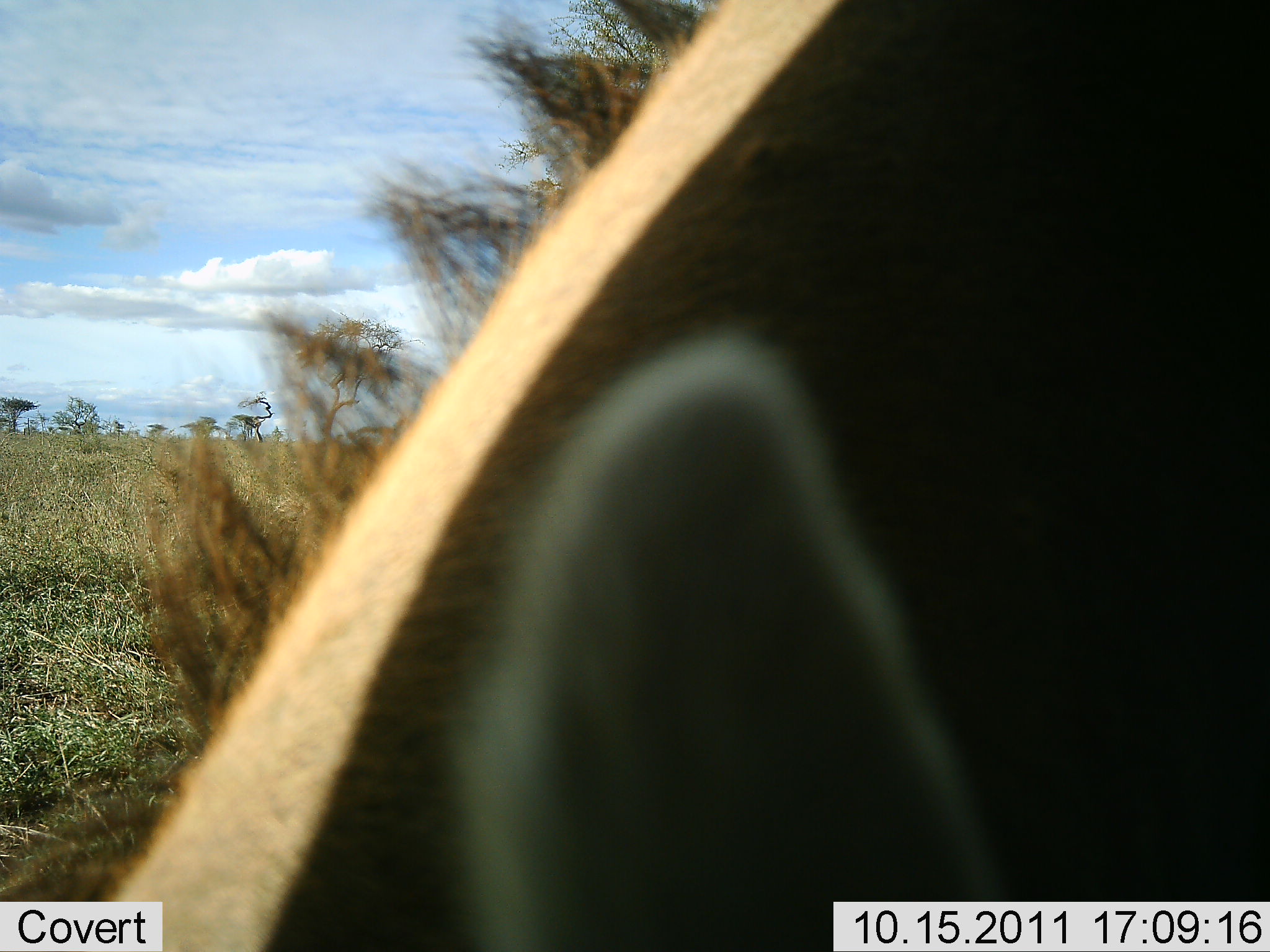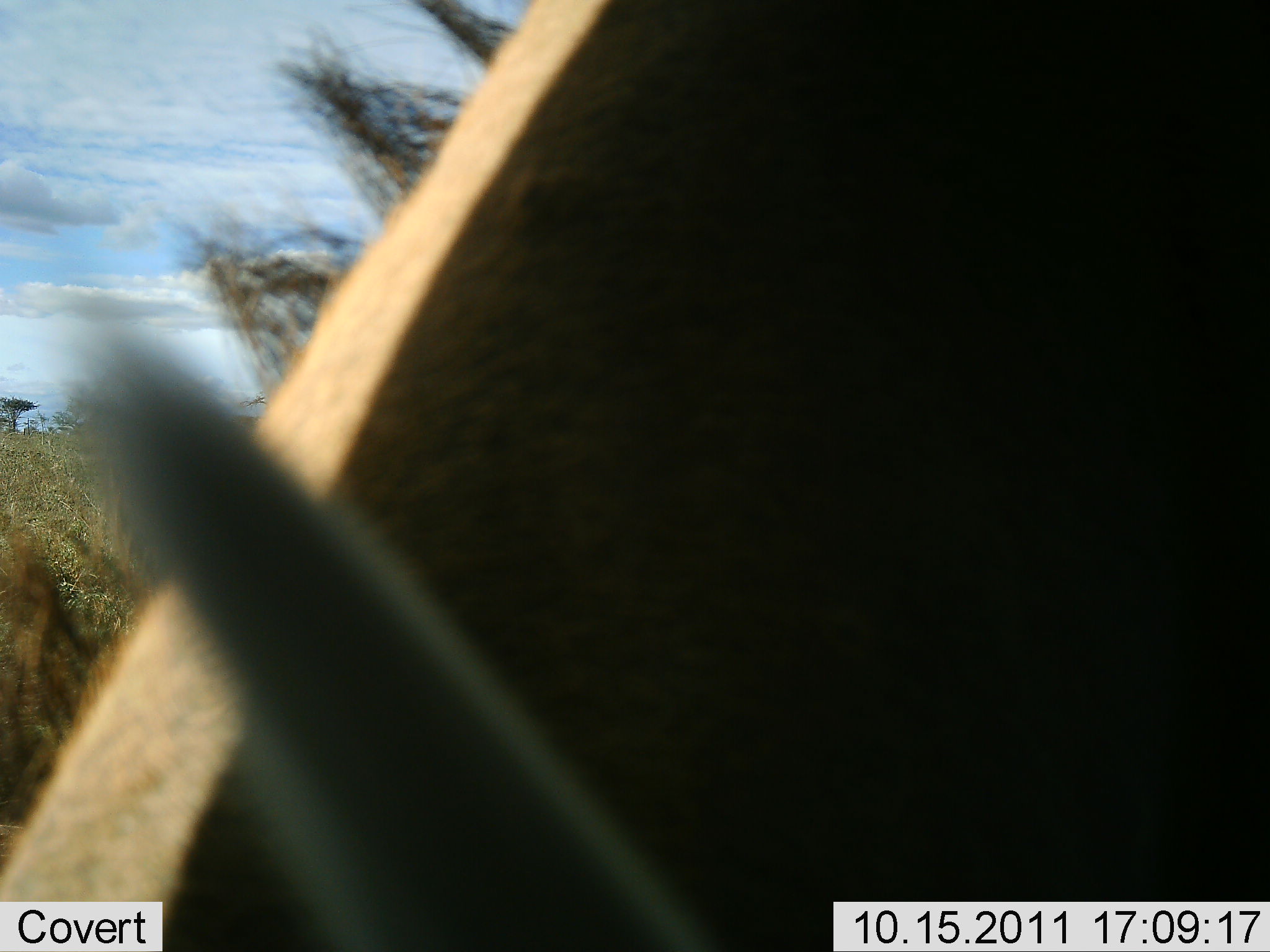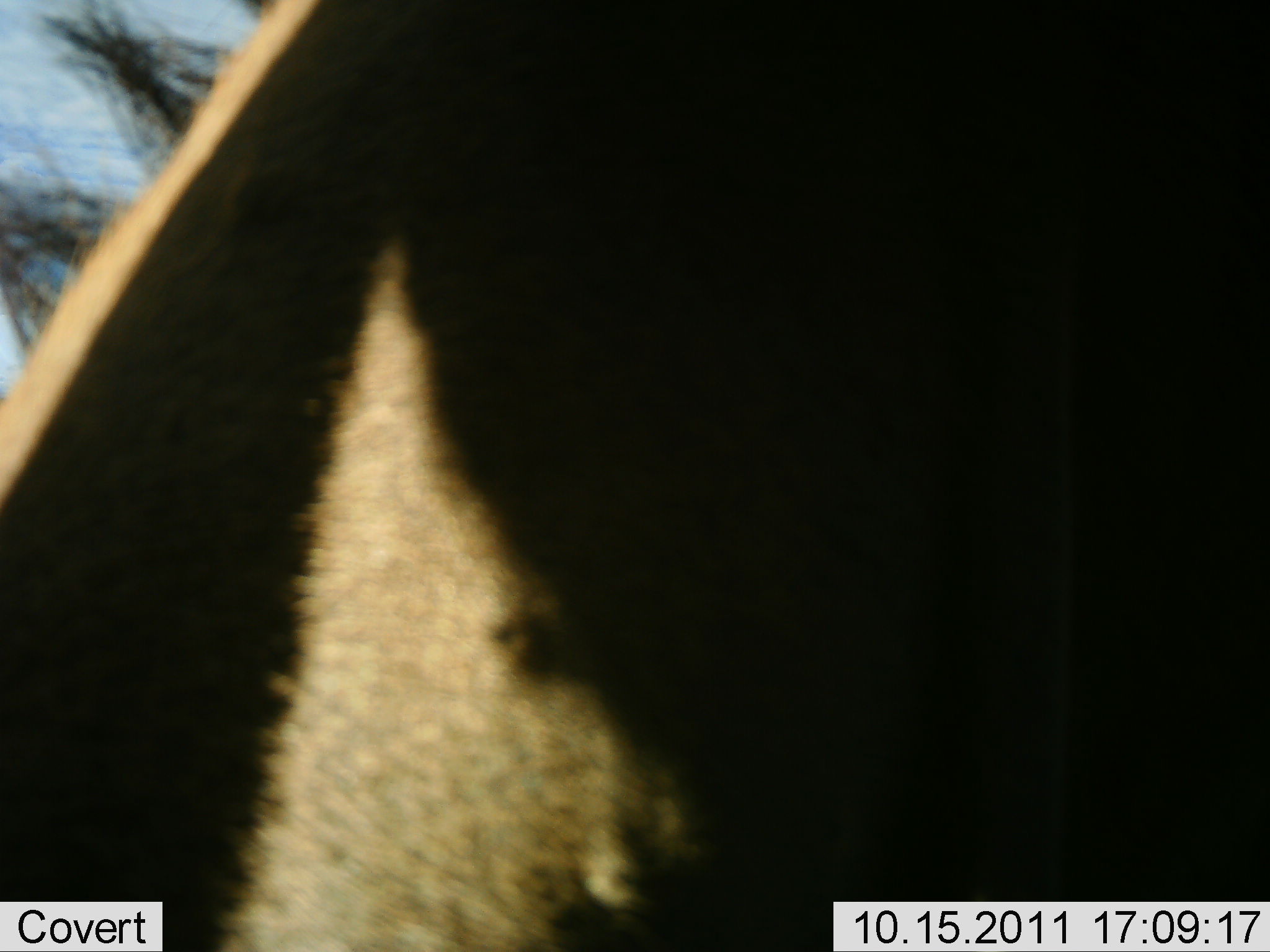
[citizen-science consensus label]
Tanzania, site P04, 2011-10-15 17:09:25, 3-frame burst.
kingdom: Animalia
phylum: Chordata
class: Mammalia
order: Perissodactyla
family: Equidae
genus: Equus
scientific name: Equus quagga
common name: plains zebra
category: zebra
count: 1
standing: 56%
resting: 0%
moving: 22%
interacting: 0%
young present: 0%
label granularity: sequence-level